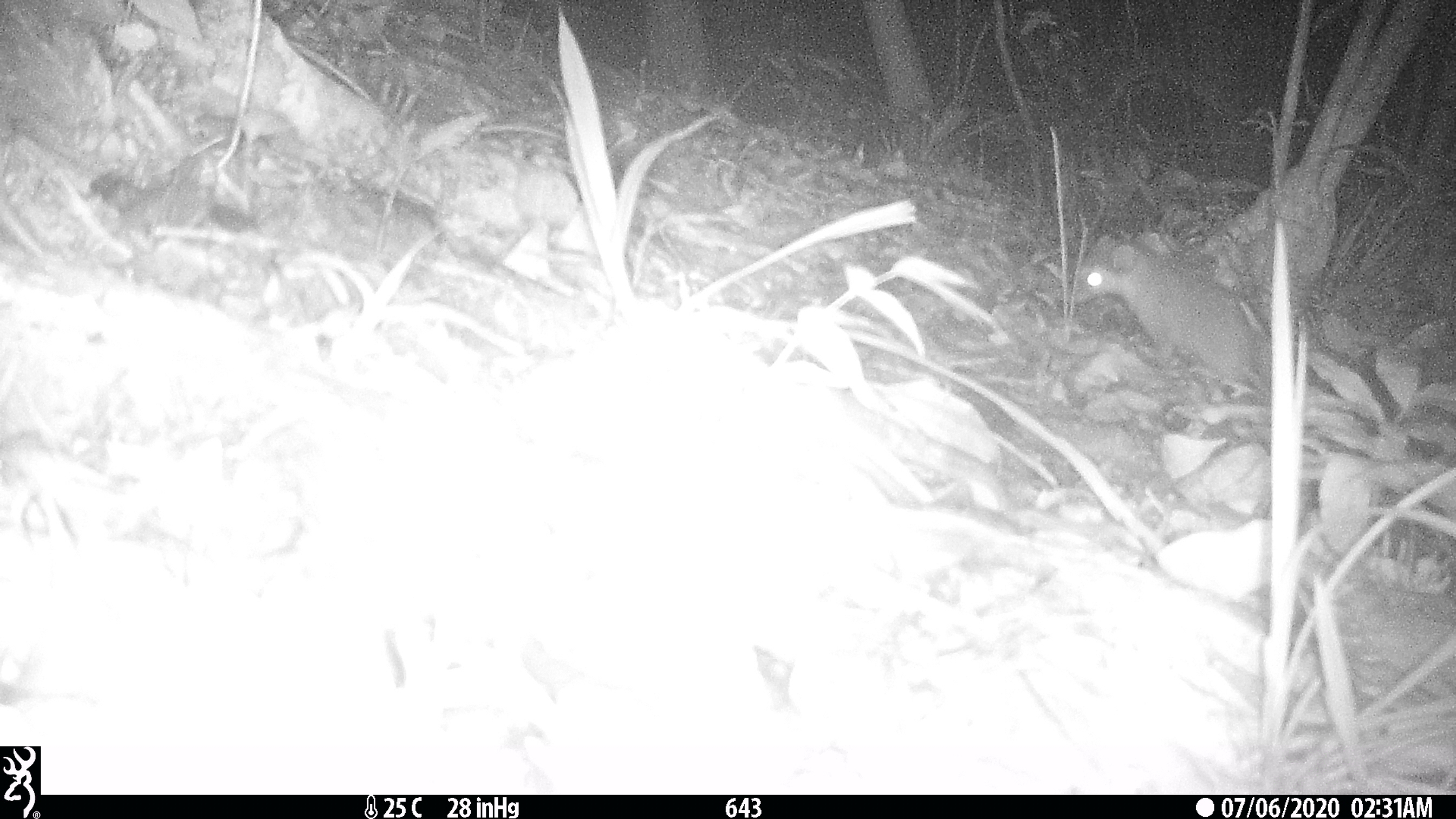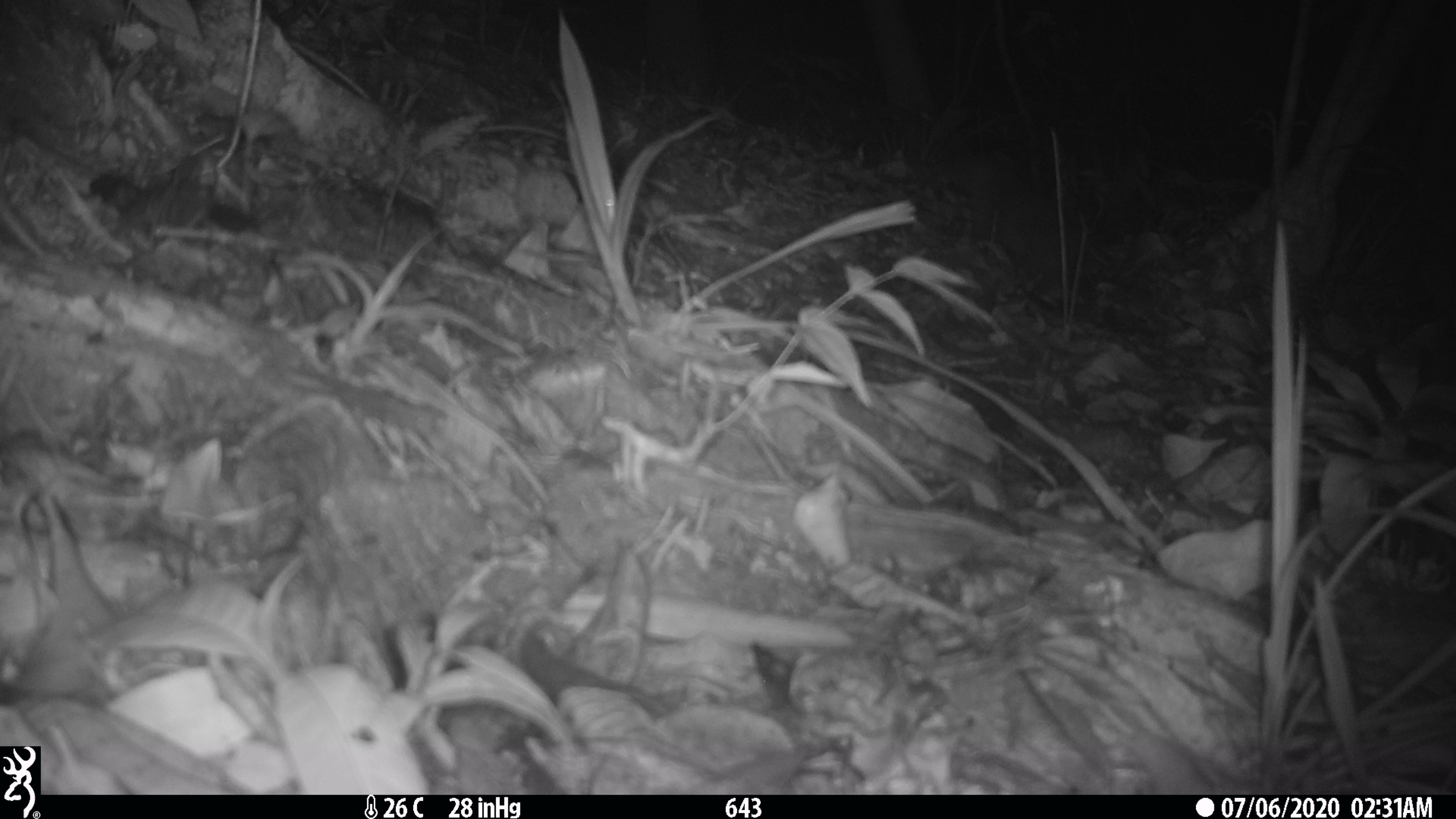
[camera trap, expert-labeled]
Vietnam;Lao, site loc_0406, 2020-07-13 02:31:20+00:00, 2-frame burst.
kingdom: Animalia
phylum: Chordata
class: Mammalia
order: Carnivora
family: Mustelidae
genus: Melogale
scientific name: Melogale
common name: ferret badger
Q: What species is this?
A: Ferret badger (Melogale).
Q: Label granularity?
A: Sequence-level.